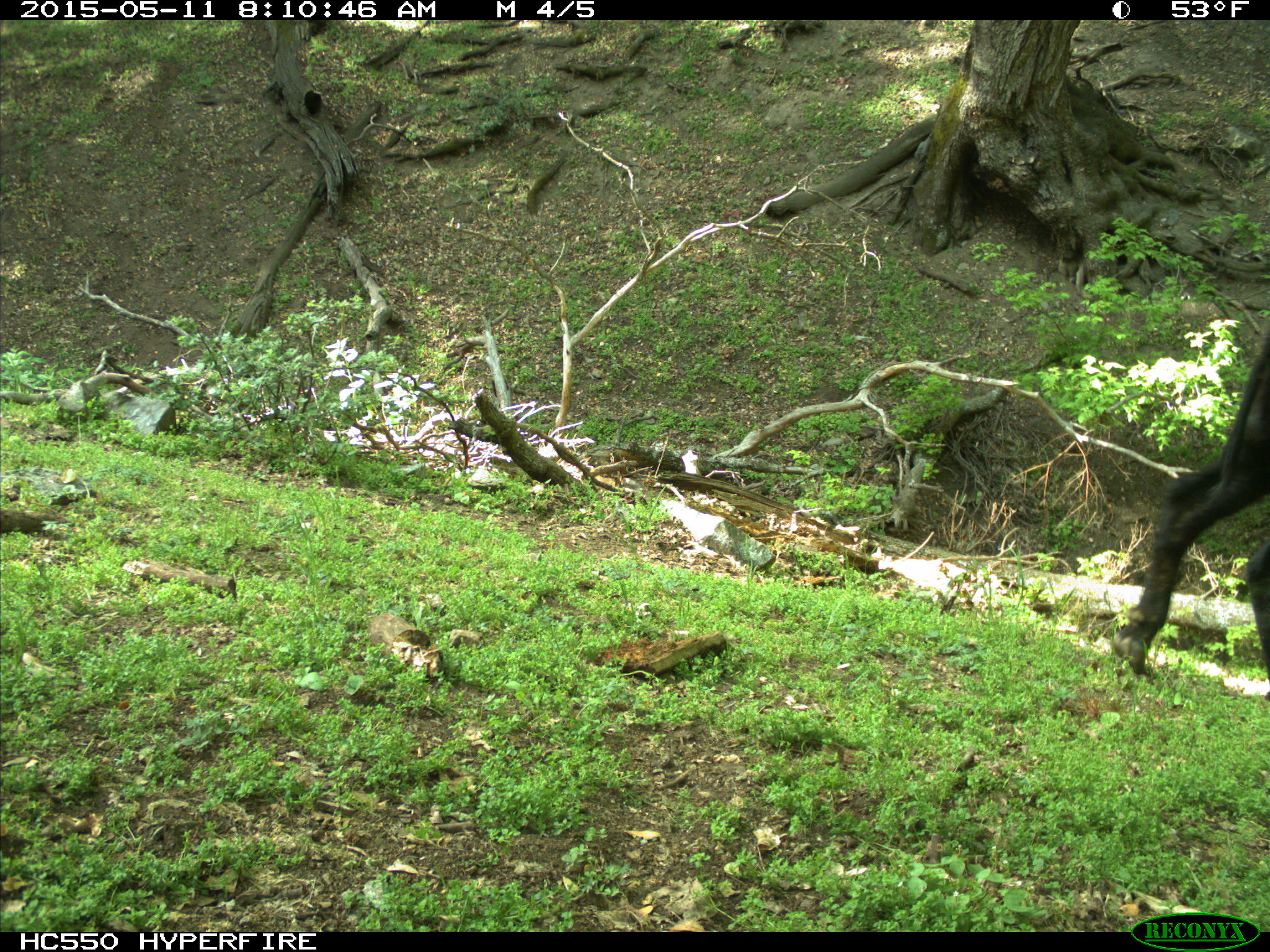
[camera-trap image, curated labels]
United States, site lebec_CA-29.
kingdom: Animalia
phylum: Chordata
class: Mammalia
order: Artiodactyla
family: Bovidae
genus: Bos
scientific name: Bos taurus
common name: domestic cow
Bos taurus (domestic cow).